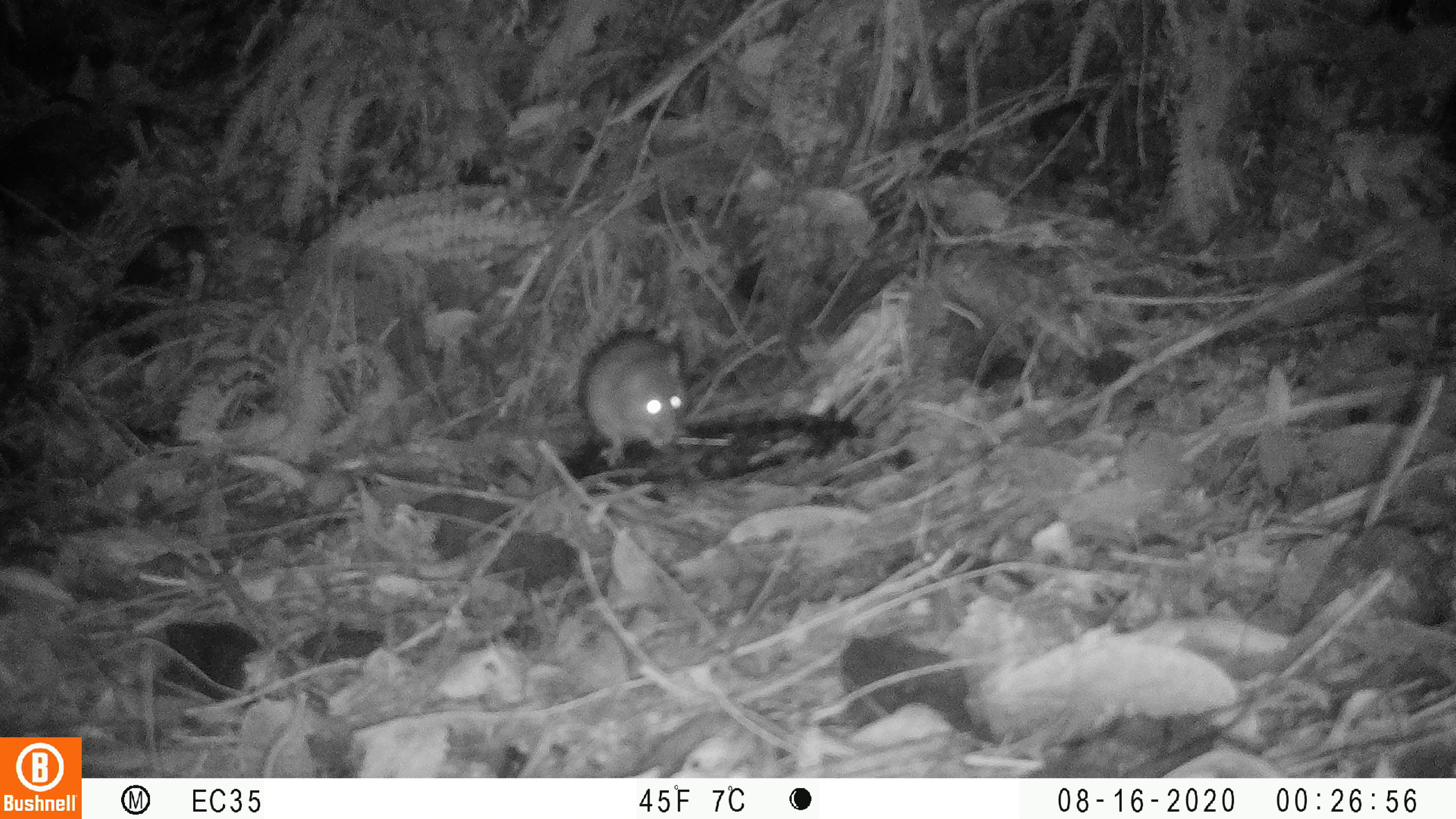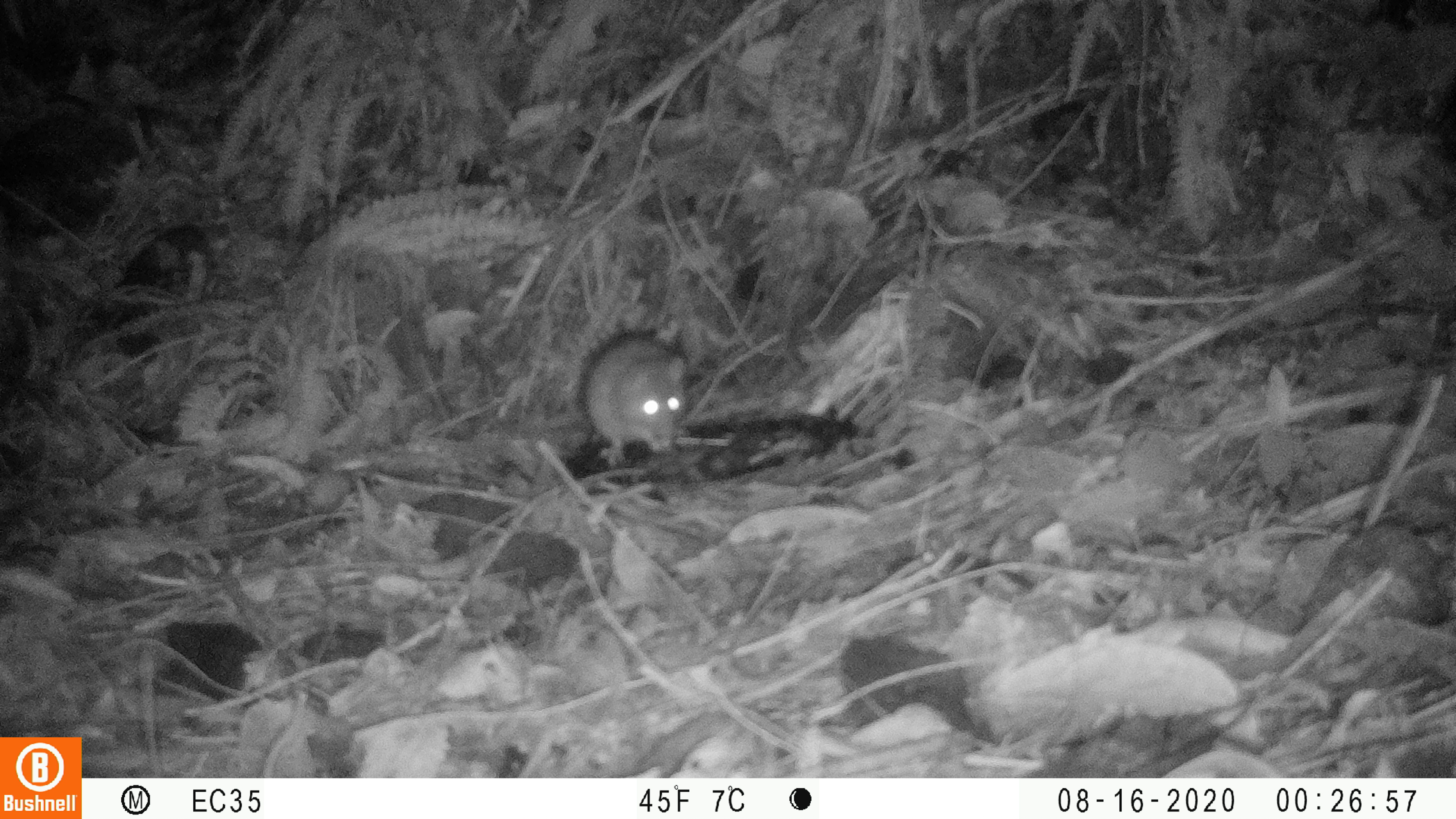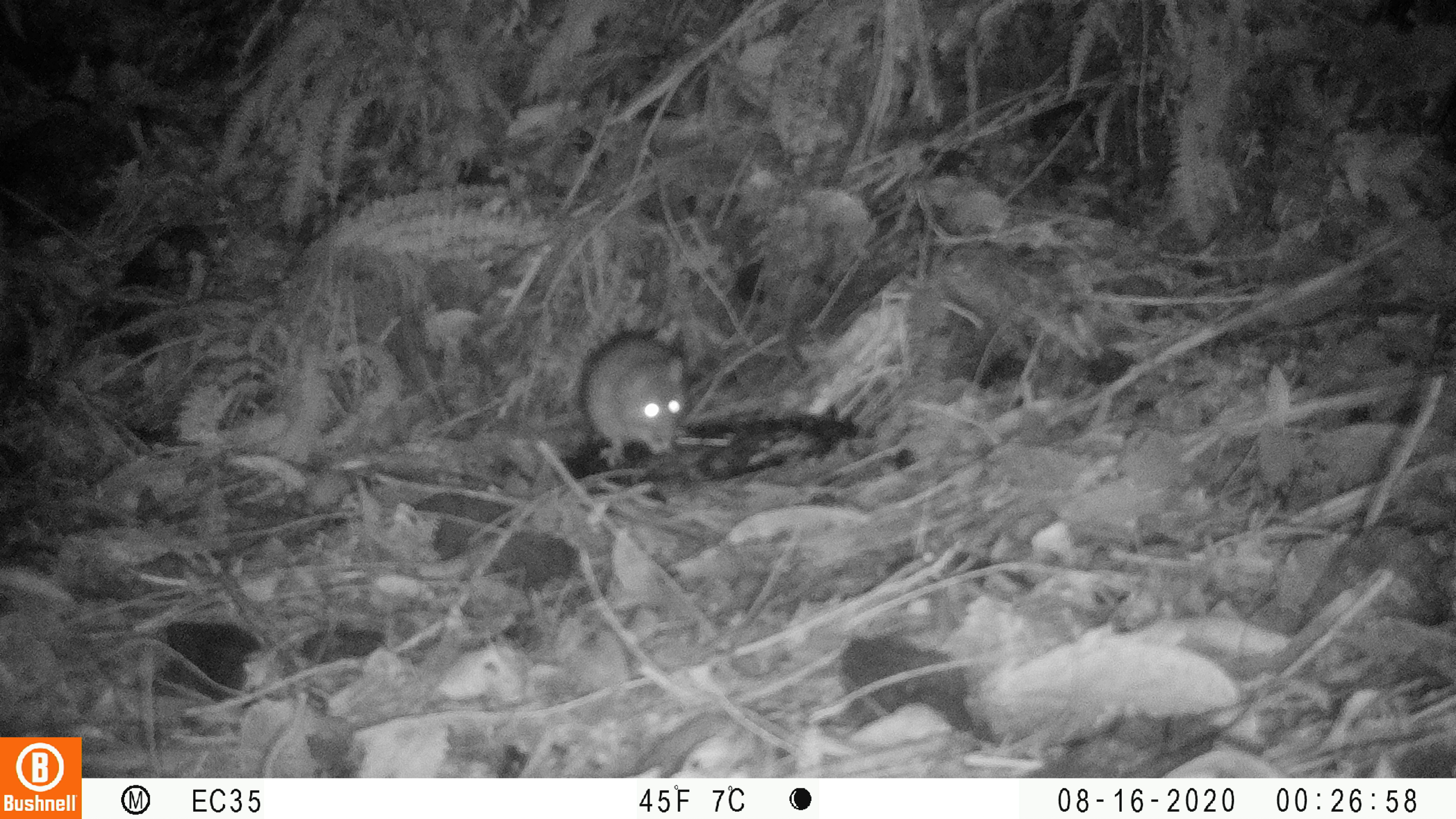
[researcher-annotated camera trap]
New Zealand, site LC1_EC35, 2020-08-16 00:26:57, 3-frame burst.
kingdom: Animalia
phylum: Chordata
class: Mammalia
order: Rodentia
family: Muridae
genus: Rattus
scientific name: Rattus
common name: rat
Rat (Rattus).